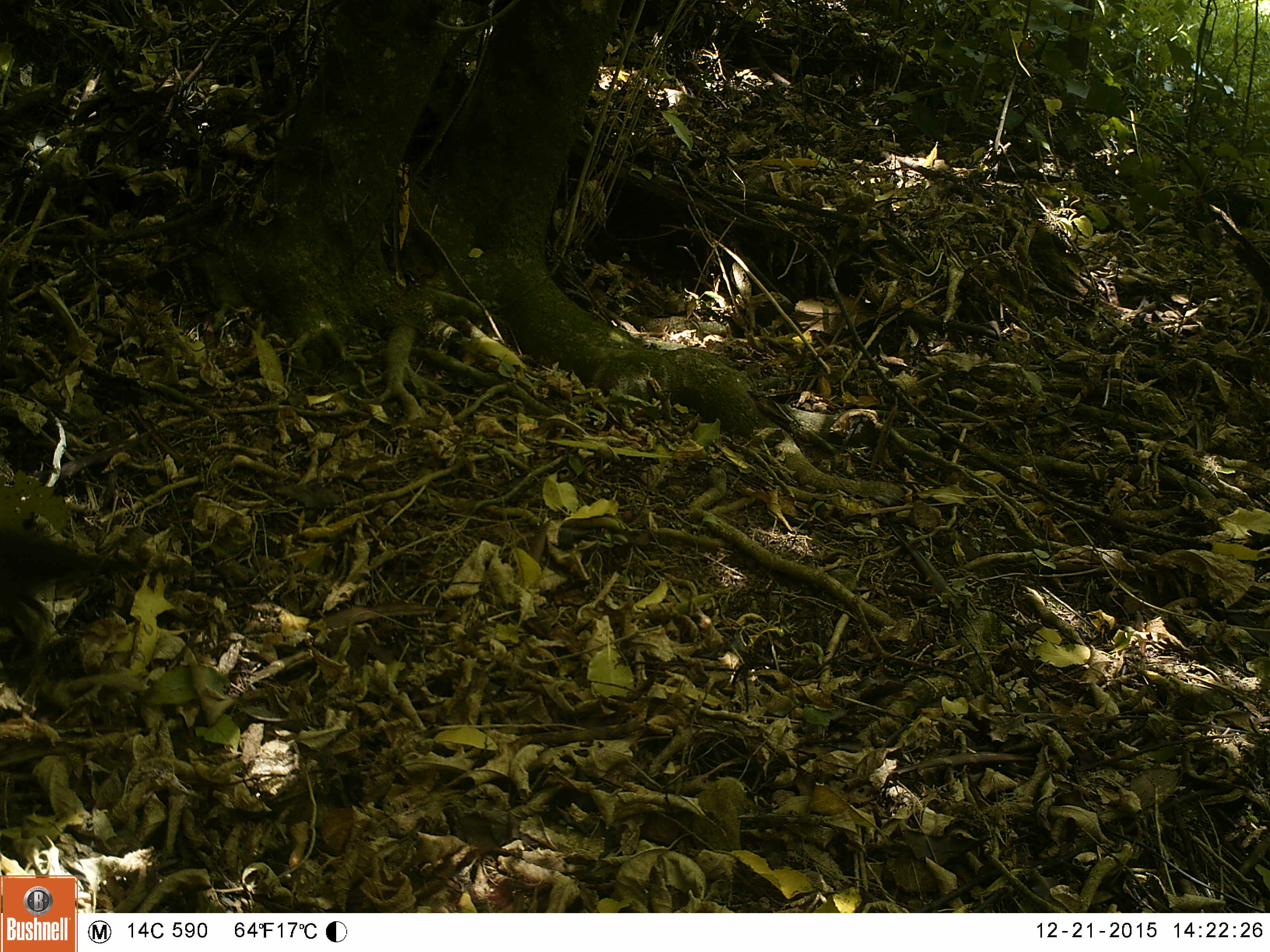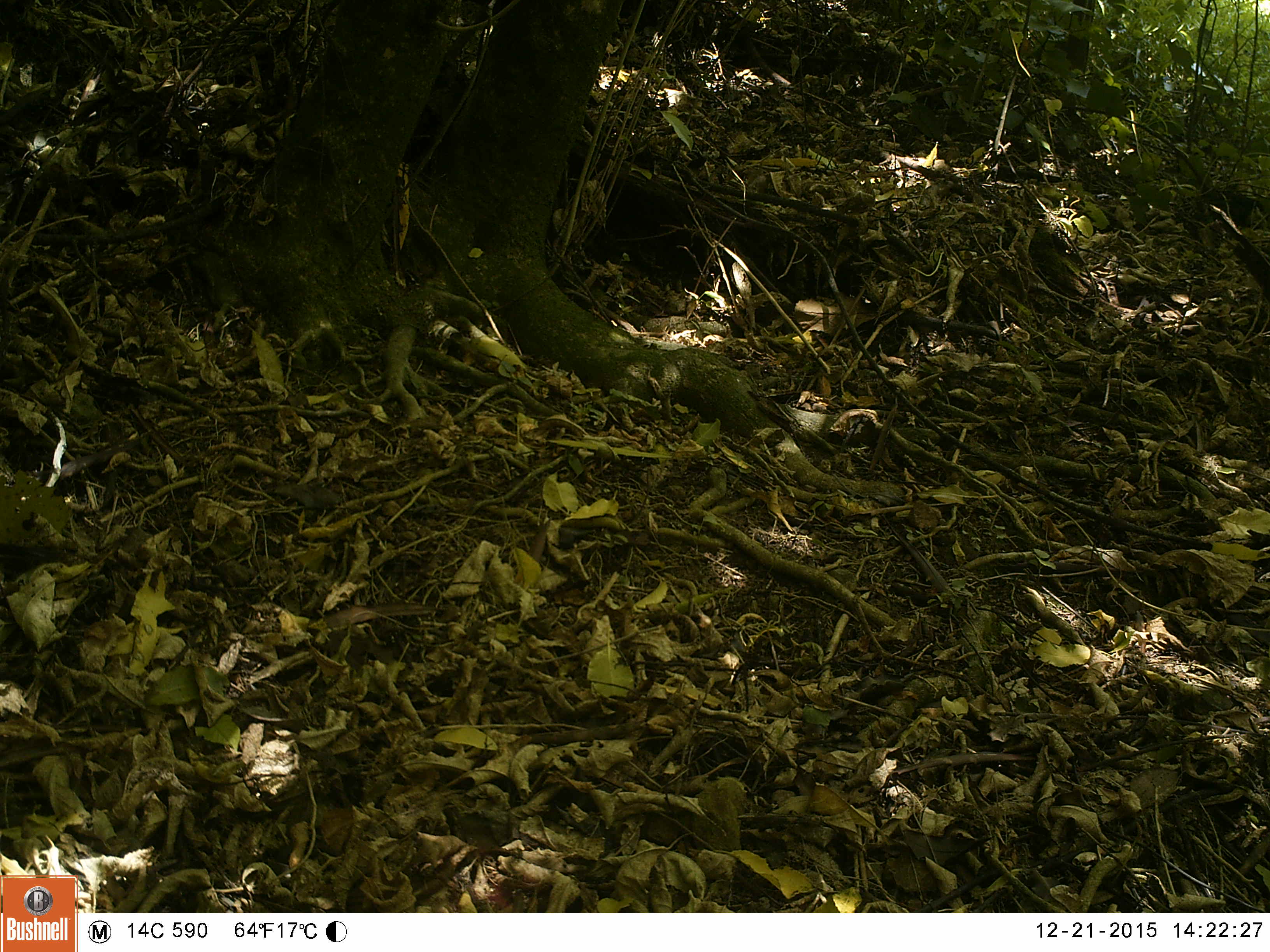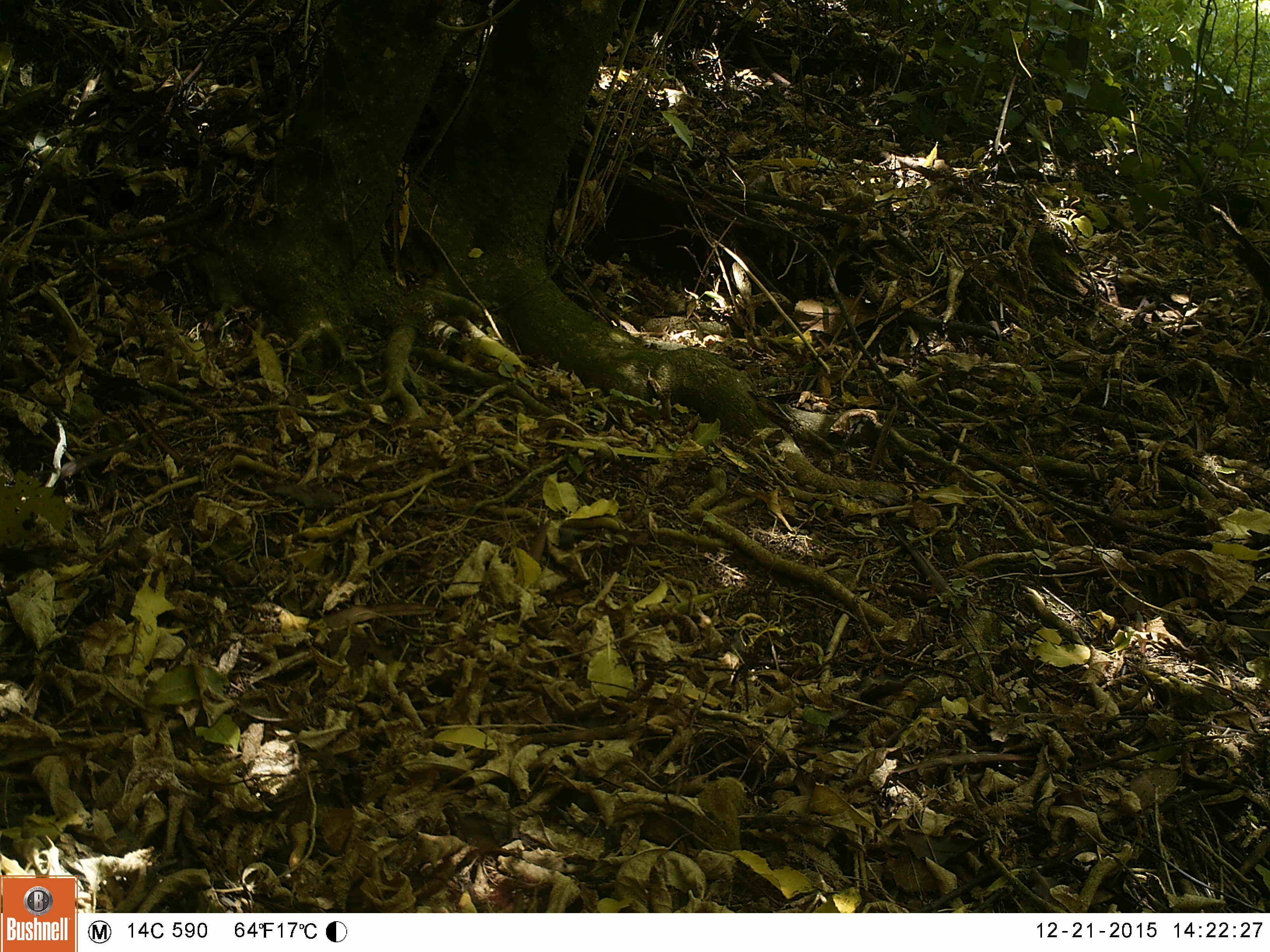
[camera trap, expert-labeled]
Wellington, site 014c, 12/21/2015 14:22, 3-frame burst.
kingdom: Animalia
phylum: Chordata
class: Aves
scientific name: Aves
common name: bird